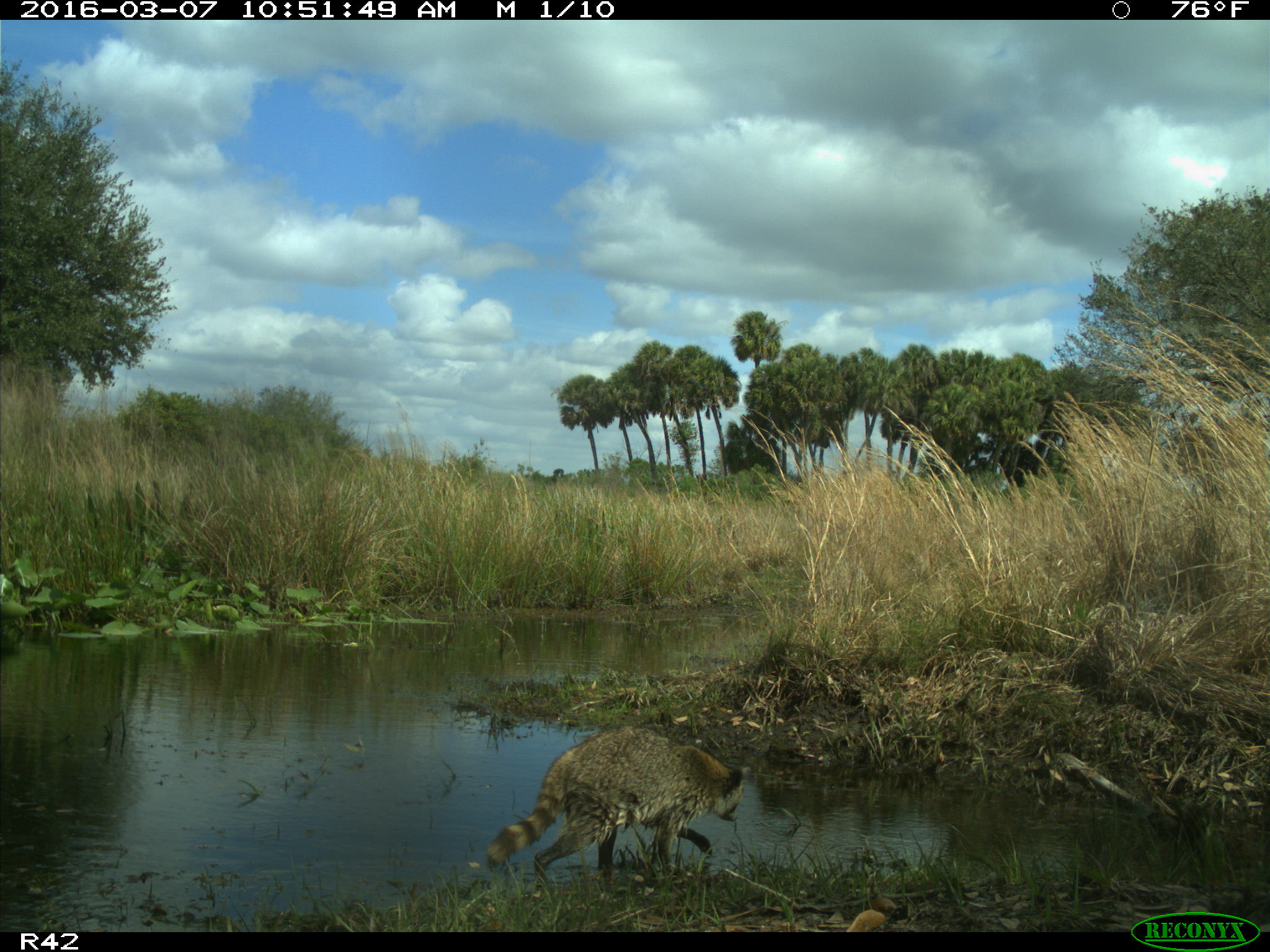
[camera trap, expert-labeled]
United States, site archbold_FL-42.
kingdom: Animalia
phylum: Chordata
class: Mammalia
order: Carnivora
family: Procyonidae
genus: Procyon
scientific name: Procyon lotor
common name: common raccoon